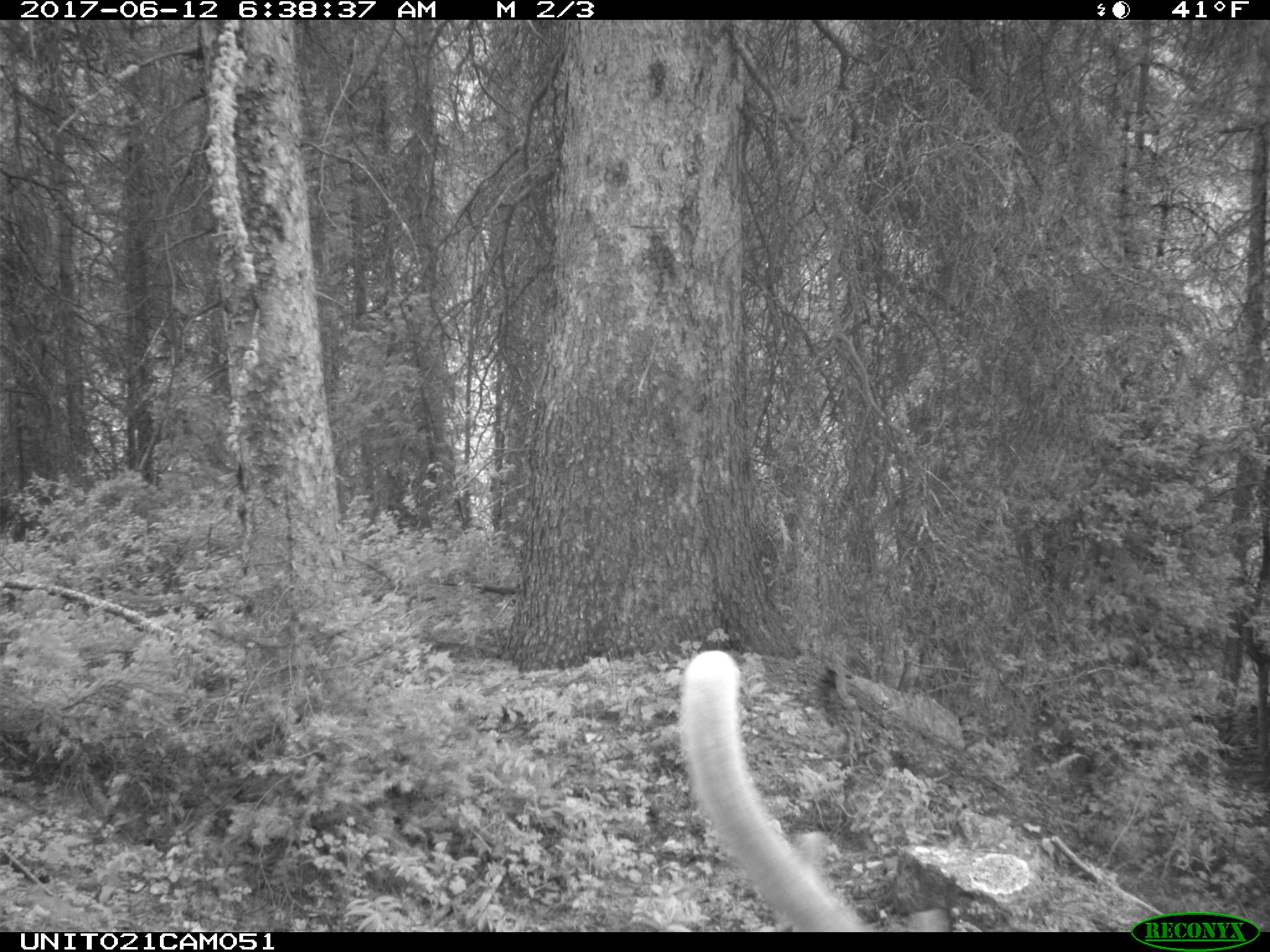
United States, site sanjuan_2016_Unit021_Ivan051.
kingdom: Animalia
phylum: Chordata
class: Mammalia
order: Artiodactyla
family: Cervidae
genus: Cervus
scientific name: Cervus elaphus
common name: red deer